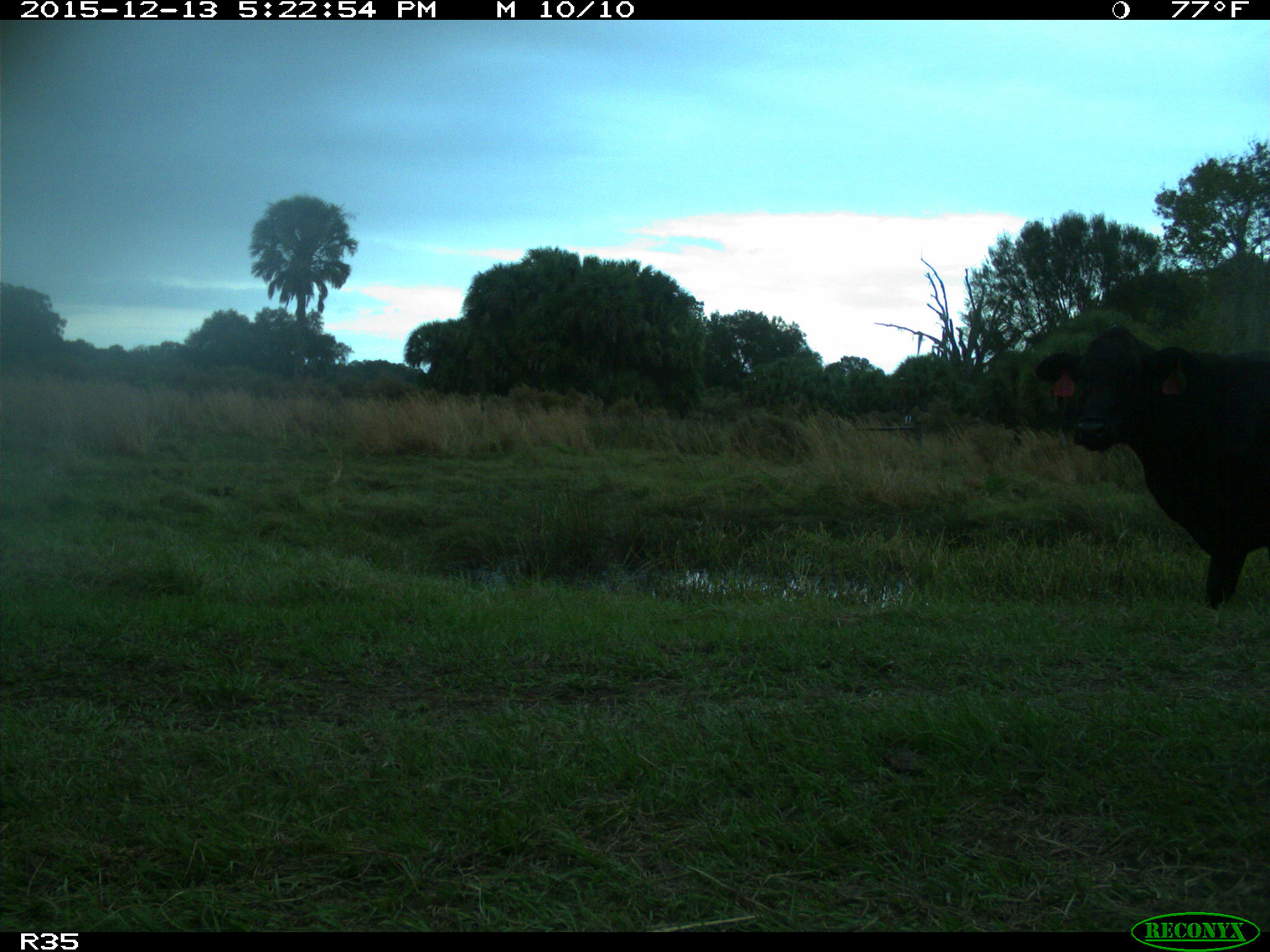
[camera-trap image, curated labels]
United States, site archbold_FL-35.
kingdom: Animalia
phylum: Chordata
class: Mammalia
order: Artiodactyla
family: Bovidae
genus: Bos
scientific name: Bos taurus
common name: domestic cow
Bos taurus (domestic cow).